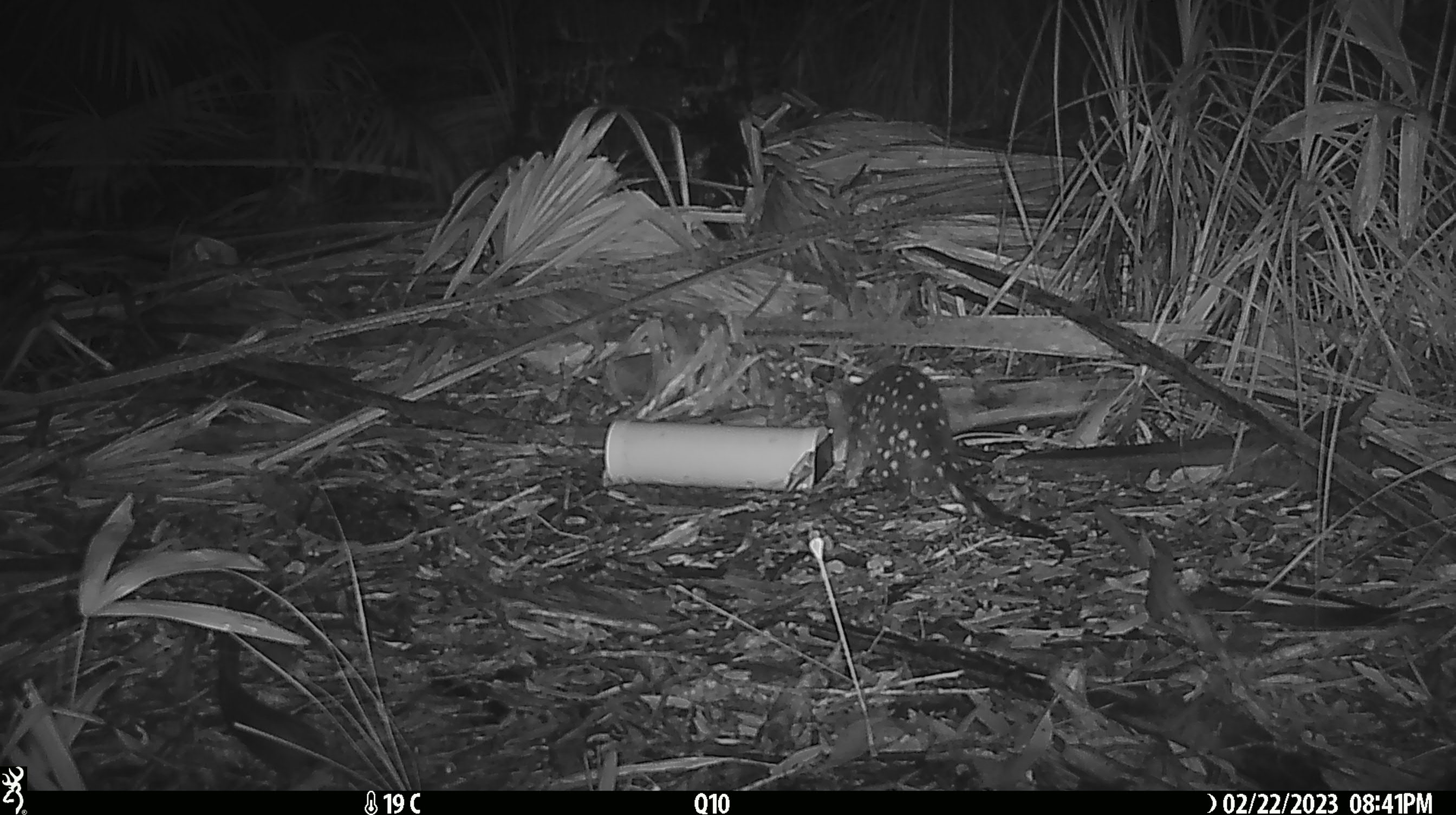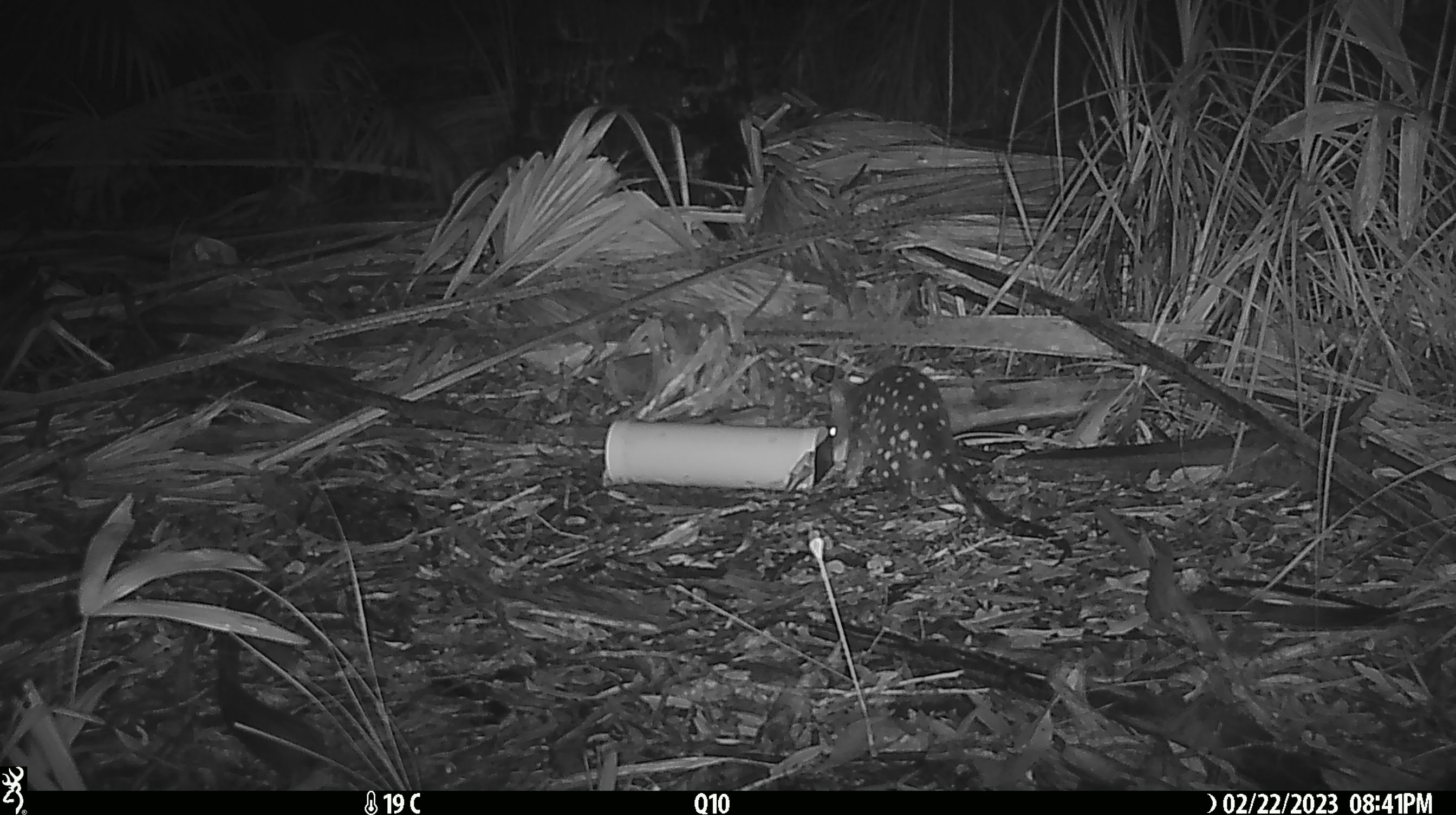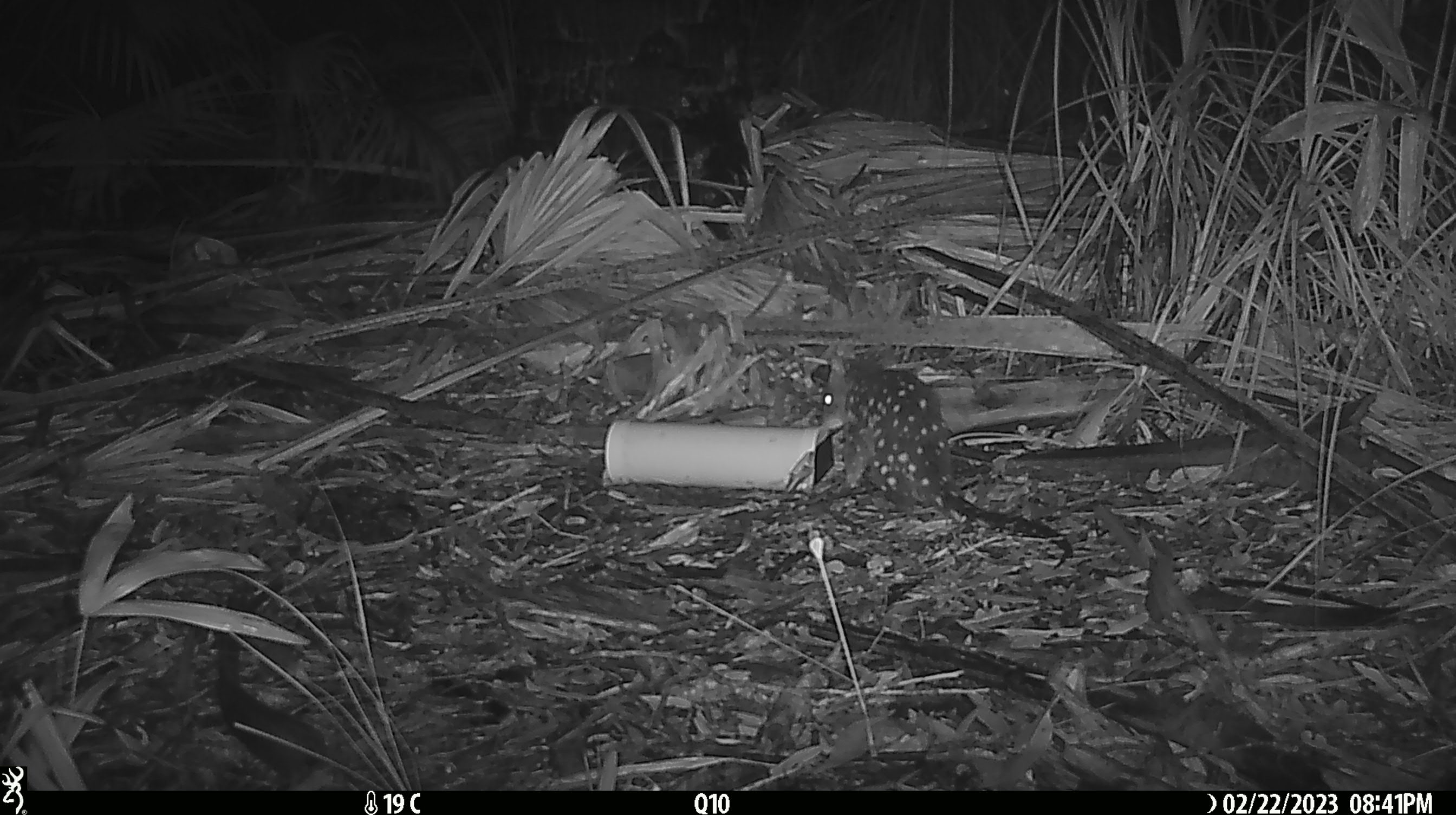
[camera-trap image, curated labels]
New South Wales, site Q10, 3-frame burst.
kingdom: Animalia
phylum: Chordata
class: Mammalia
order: Dasyuromorphia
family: Dasyuridae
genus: Dasyurus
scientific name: Dasyurus maculatus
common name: spotted-tailed quoll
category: quoll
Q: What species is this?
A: Quoll (spotted-tailed quoll) (Dasyurus maculatus).